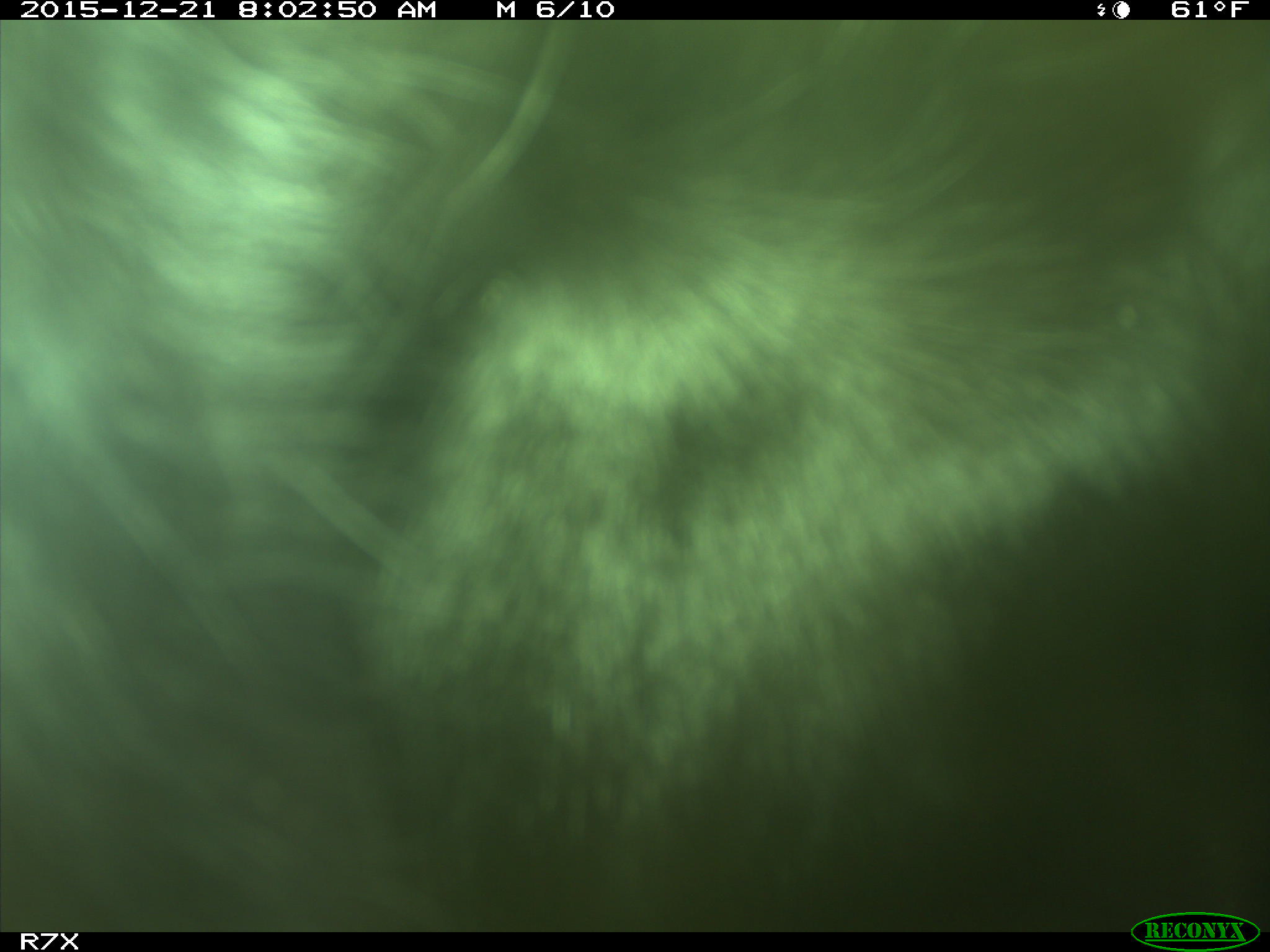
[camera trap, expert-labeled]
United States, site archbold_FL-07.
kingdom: Animalia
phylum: Chordata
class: Mammalia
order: Artiodactyla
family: Bovidae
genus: Bos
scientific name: Bos taurus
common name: domestic cow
Bos taurus (domestic cow).